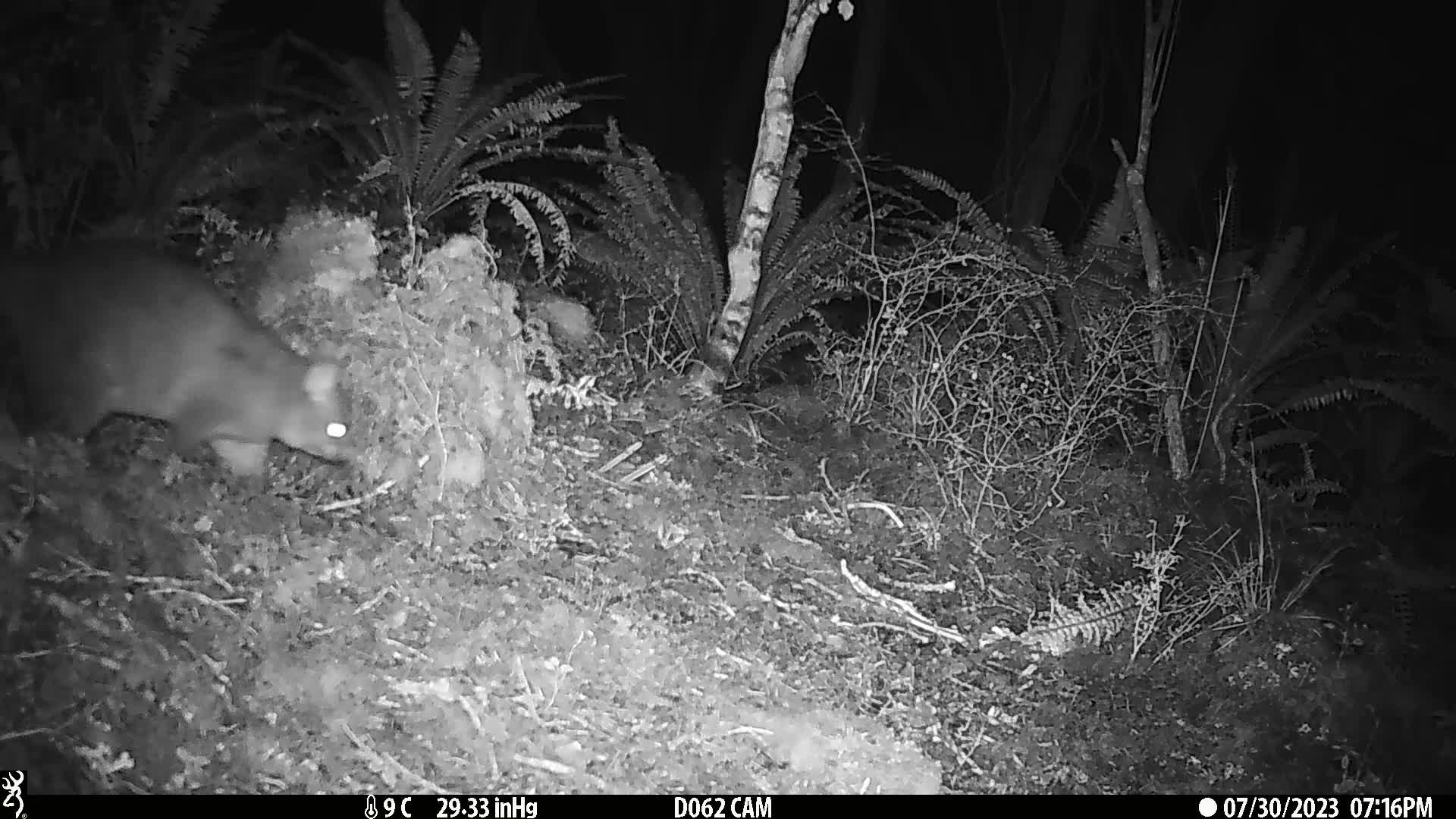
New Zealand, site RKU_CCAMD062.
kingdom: Animalia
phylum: Chordata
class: Mammalia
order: Diprotodontia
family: Phalangeridae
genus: Trichosurus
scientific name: Trichosurus vulpecula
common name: common brushtail possum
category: possum